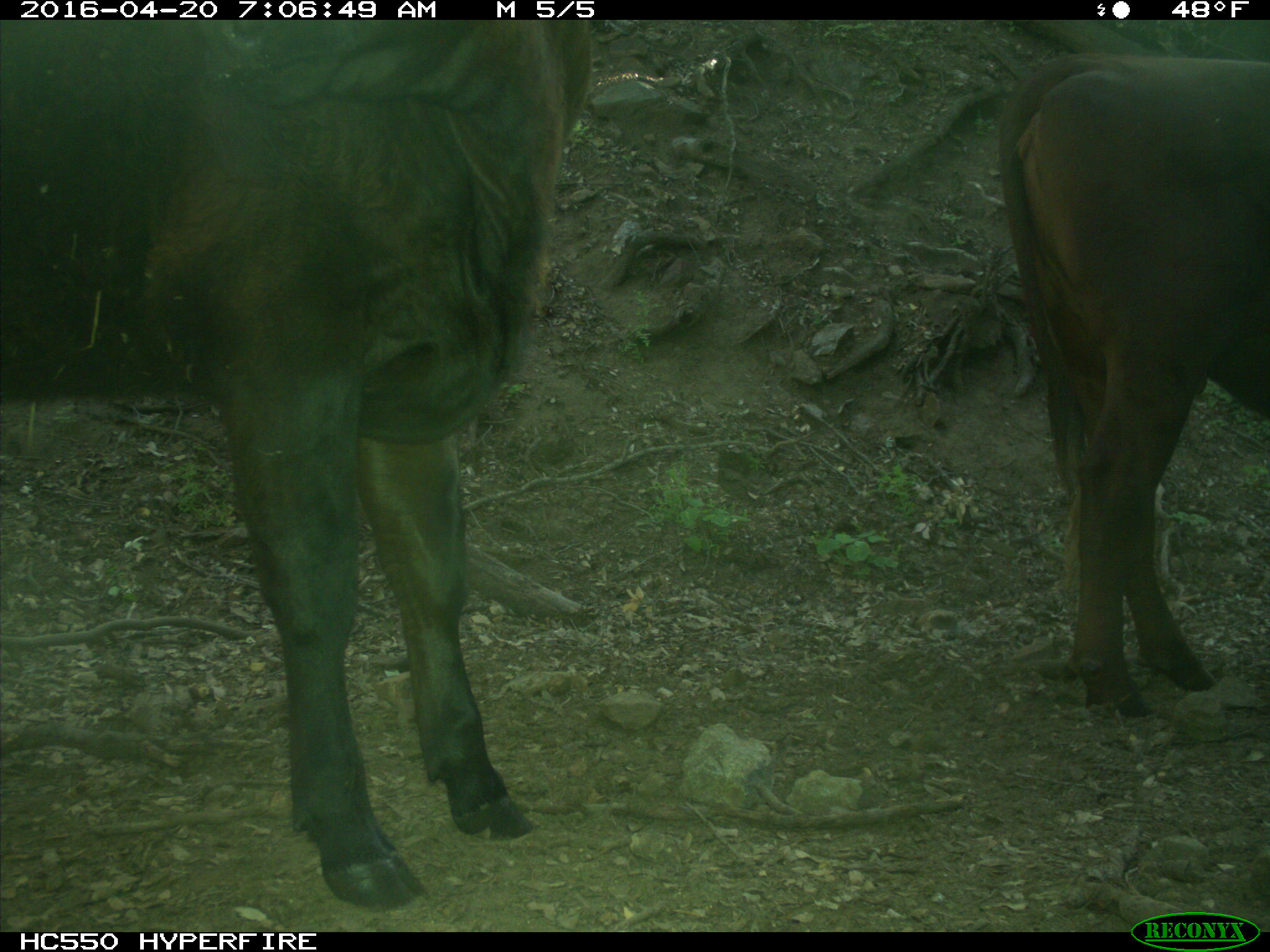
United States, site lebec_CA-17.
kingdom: Animalia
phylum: Chordata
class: Mammalia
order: Artiodactyla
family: Bovidae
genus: Bos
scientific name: Bos taurus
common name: domestic cow